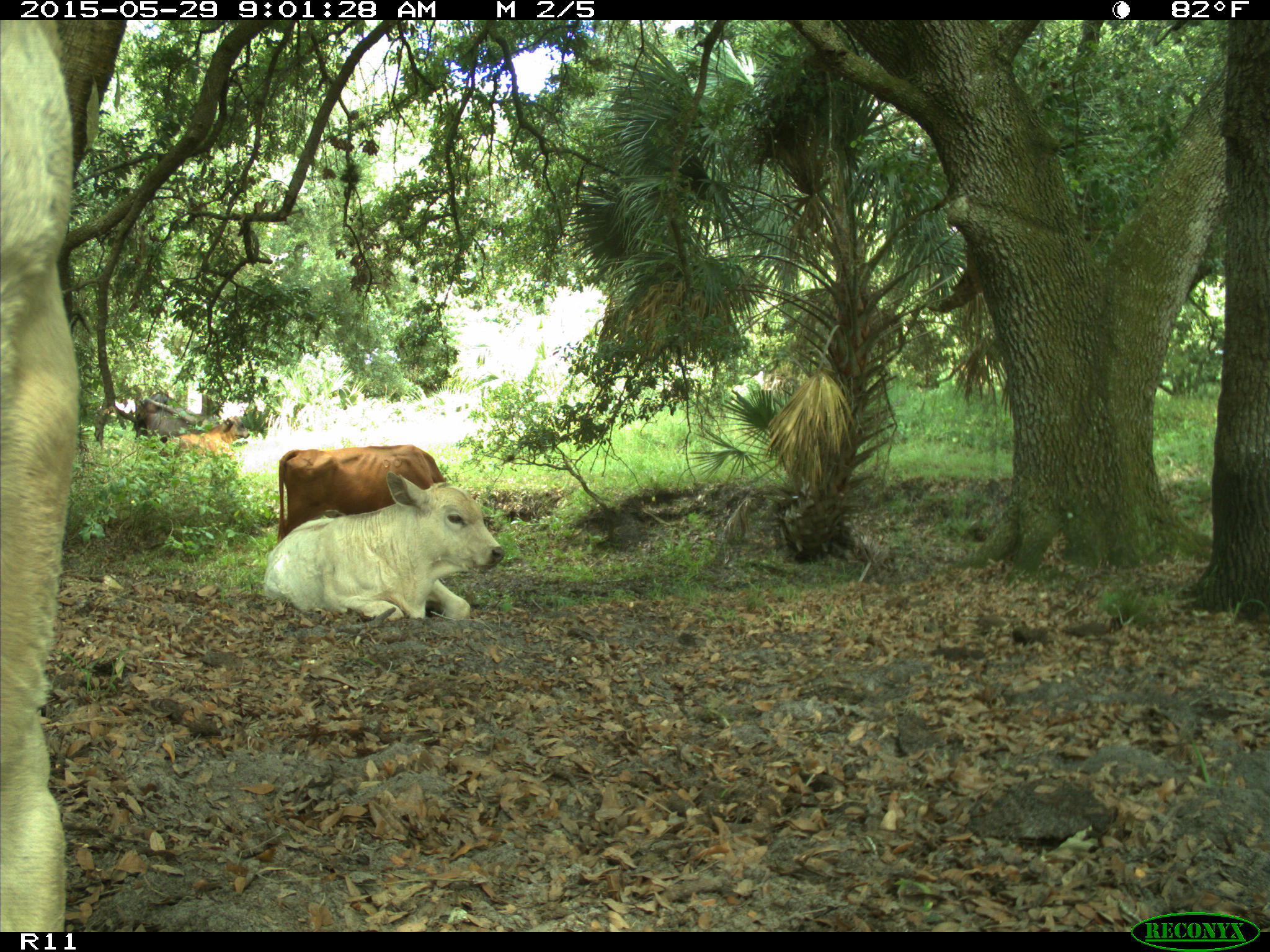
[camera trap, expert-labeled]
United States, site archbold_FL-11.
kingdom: Animalia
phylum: Chordata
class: Mammalia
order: Artiodactyla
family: Bovidae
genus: Bos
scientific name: Bos taurus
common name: domestic cow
Bos taurus (domestic cow).